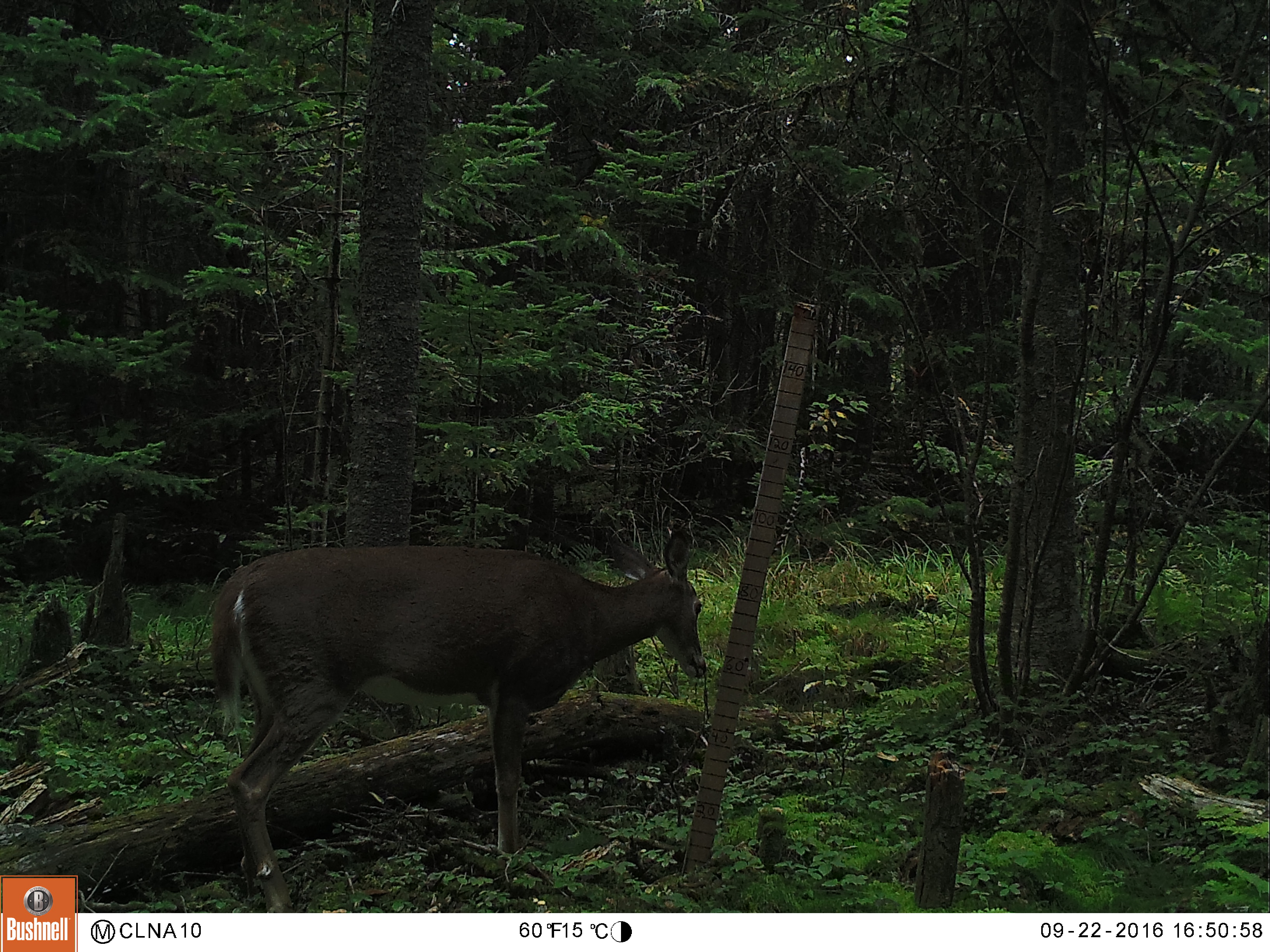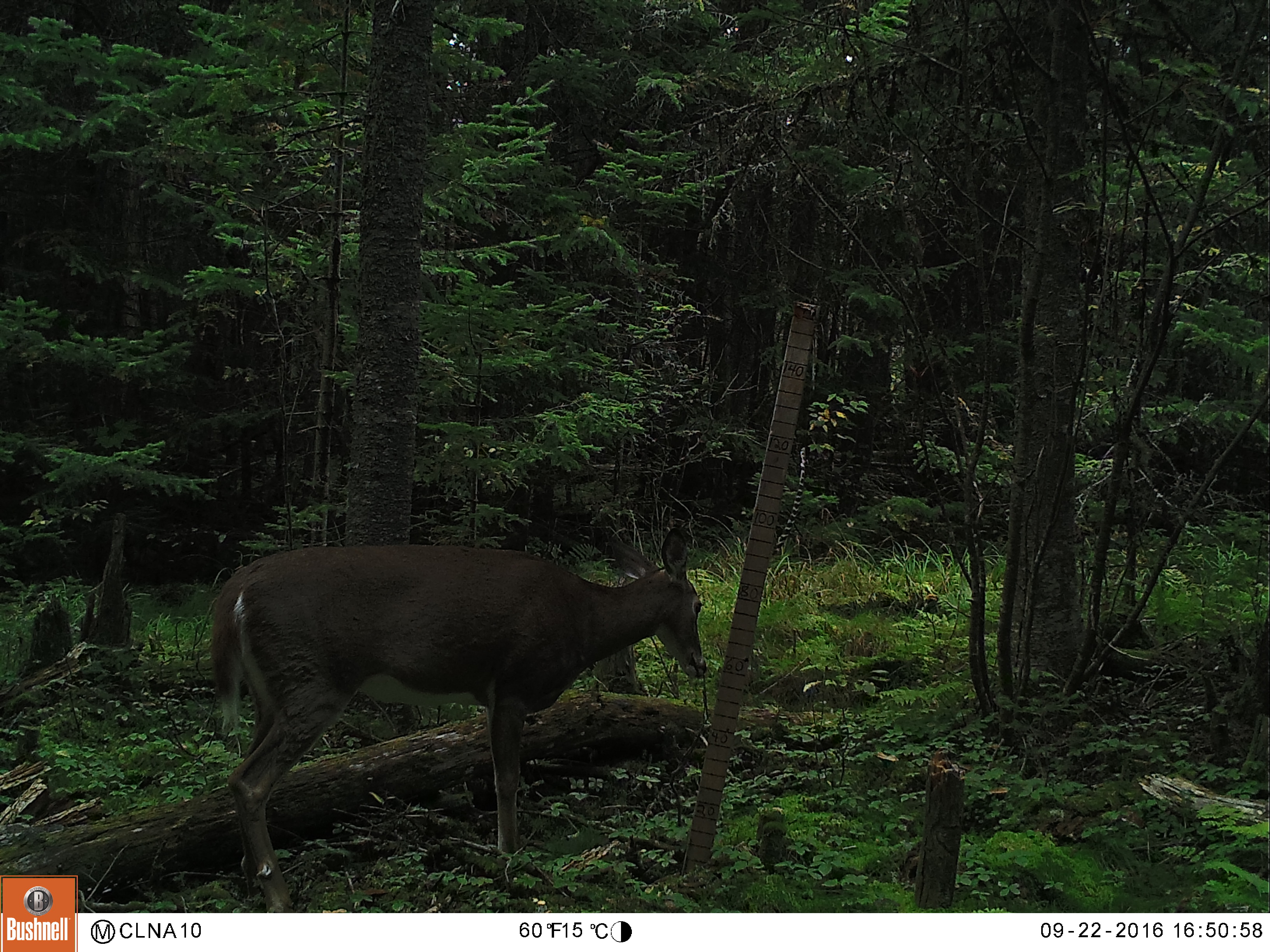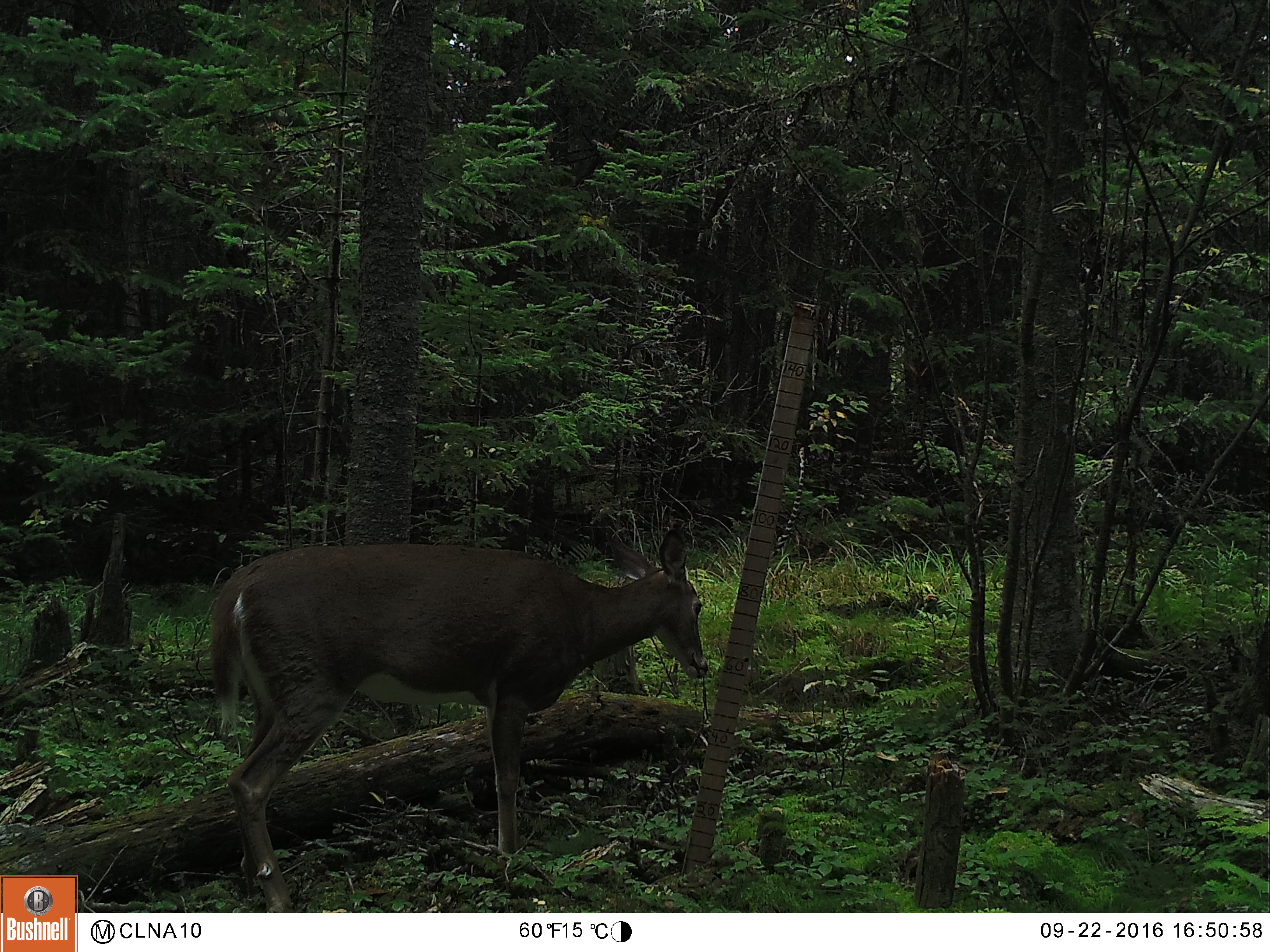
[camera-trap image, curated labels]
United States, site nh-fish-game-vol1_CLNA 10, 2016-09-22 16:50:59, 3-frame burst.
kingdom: Animalia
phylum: Chordata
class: Mammalia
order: Artiodactyla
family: Cervidae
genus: Odocoileus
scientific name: Odocoileus virginianus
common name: white-tailed deer